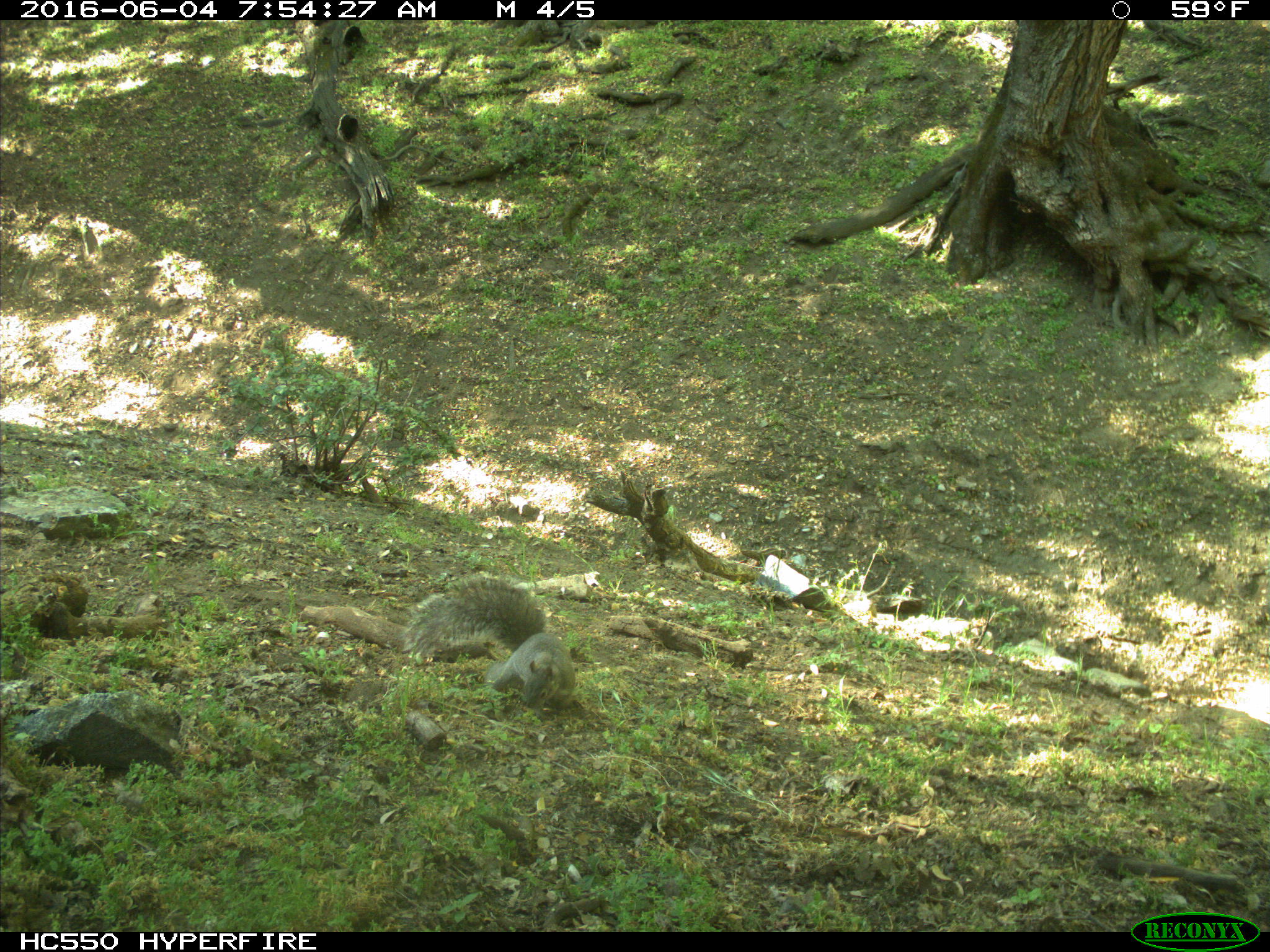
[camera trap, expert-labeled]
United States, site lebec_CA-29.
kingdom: Animalia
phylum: Chordata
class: Mammalia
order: Rodentia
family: Sciuridae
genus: Sciurus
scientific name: Sciurus carolinensis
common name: eastern gray squirrel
Sciurus carolinensis (eastern gray squirrel).